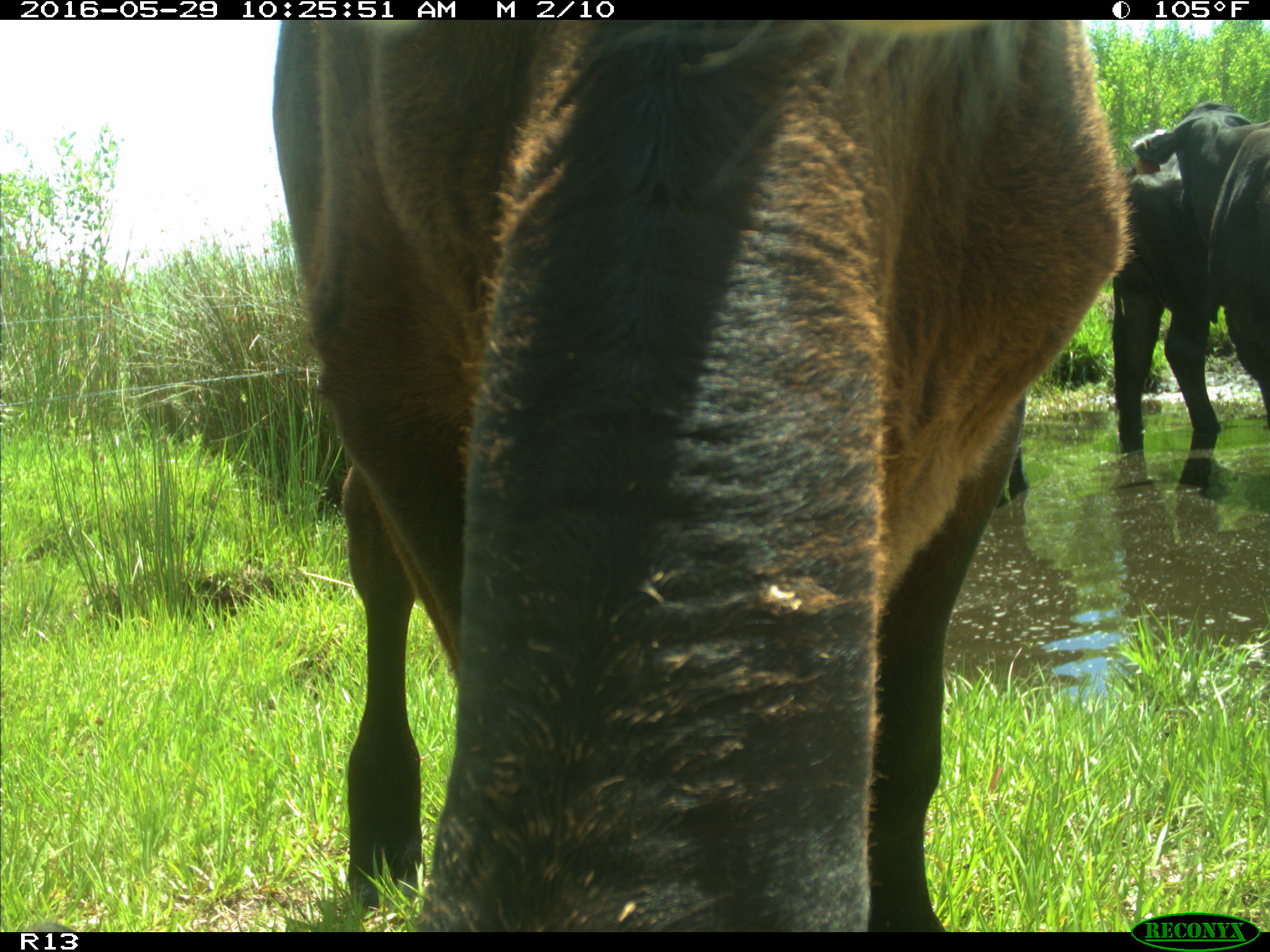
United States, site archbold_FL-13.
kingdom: Animalia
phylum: Chordata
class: Mammalia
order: Artiodactyla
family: Bovidae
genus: Bos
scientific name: Bos taurus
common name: domestic cow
Bos taurus (domestic cow).